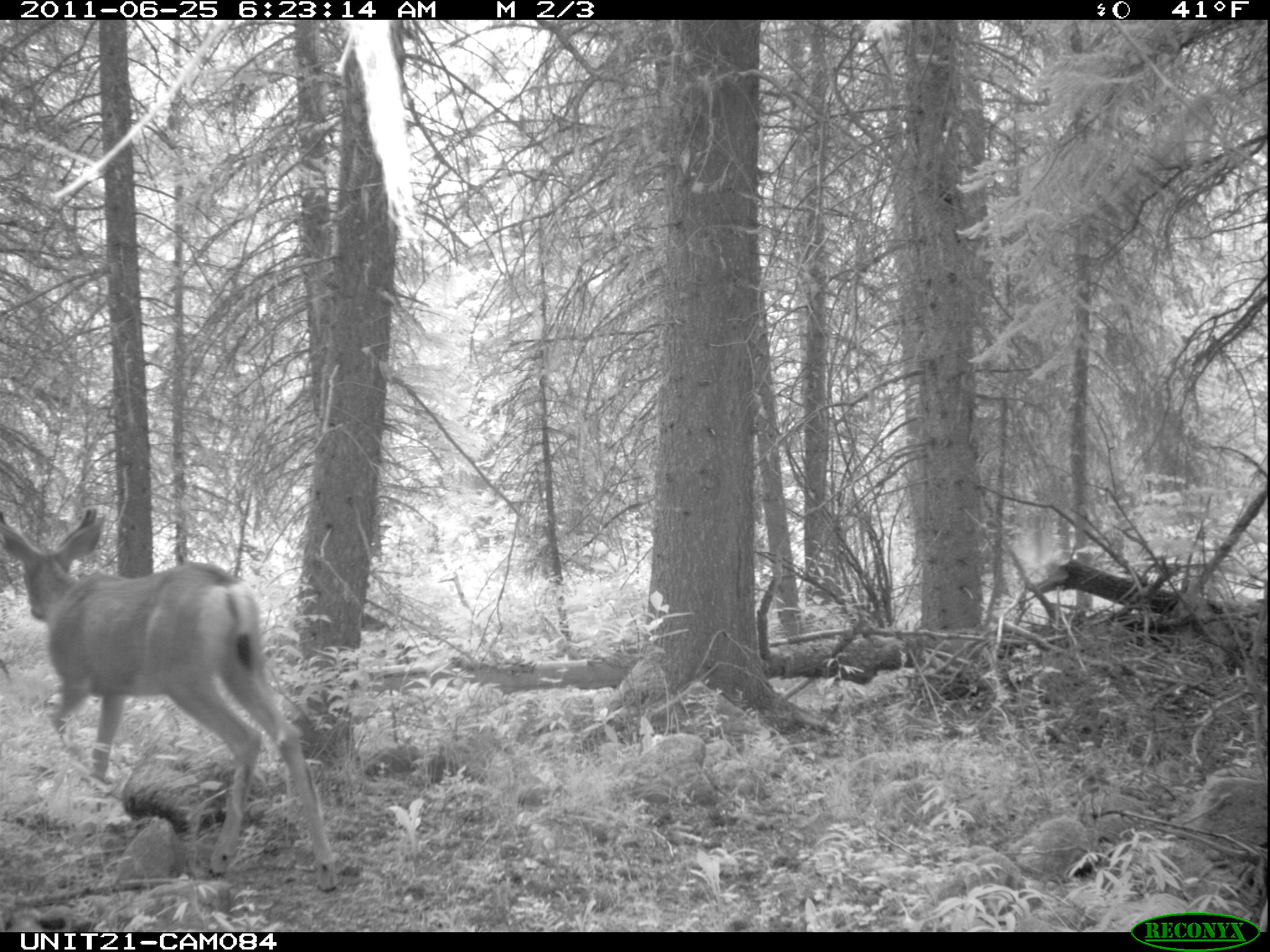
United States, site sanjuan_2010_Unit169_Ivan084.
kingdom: Animalia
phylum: Chordata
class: Mammalia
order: Artiodactyla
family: Cervidae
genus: Odocoileus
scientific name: Odocoileus hemionus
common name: mule deer